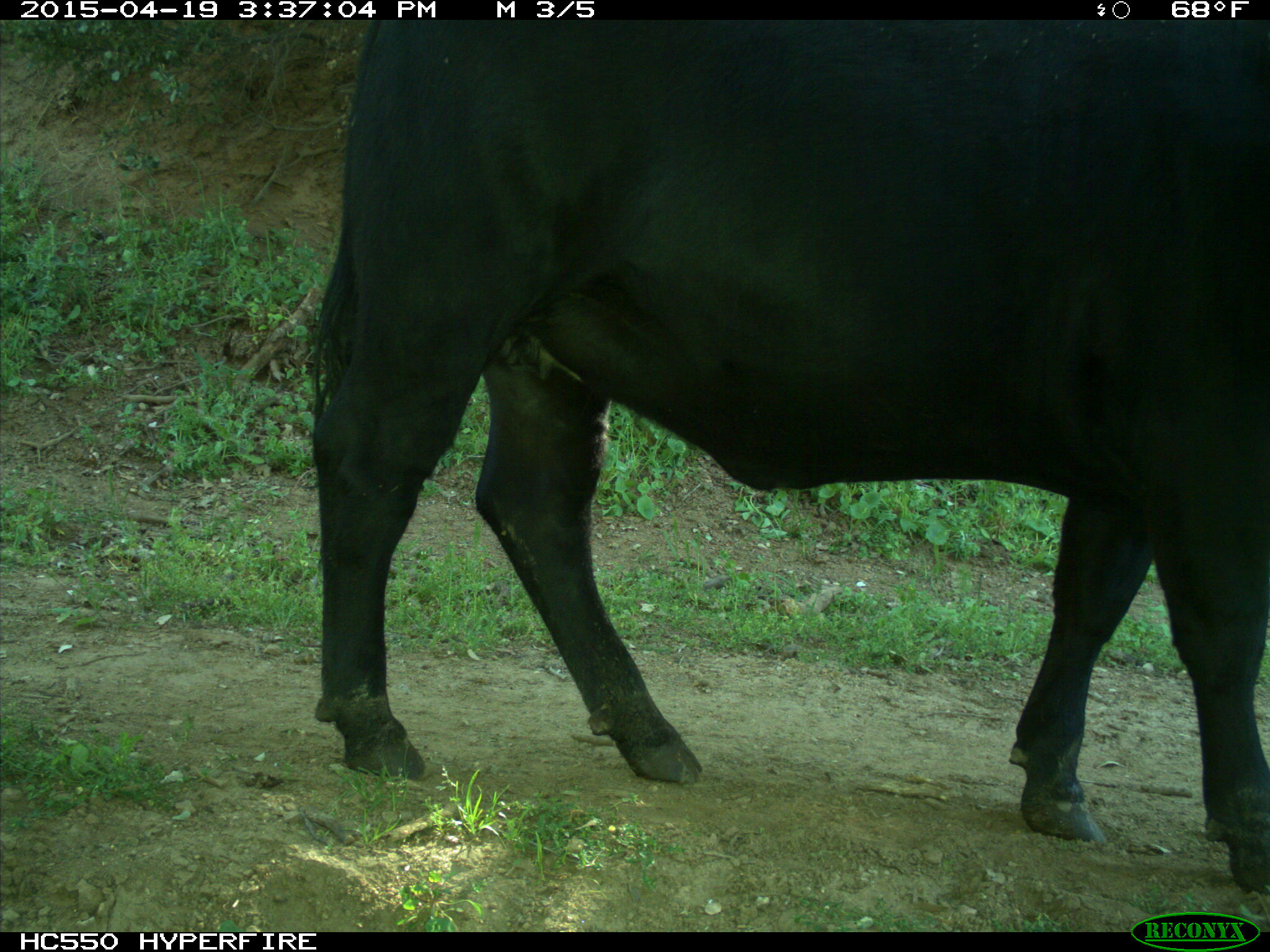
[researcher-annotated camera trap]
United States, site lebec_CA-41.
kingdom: Animalia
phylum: Chordata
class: Mammalia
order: Artiodactyla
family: Bovidae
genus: Bos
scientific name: Bos taurus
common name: domestic cow